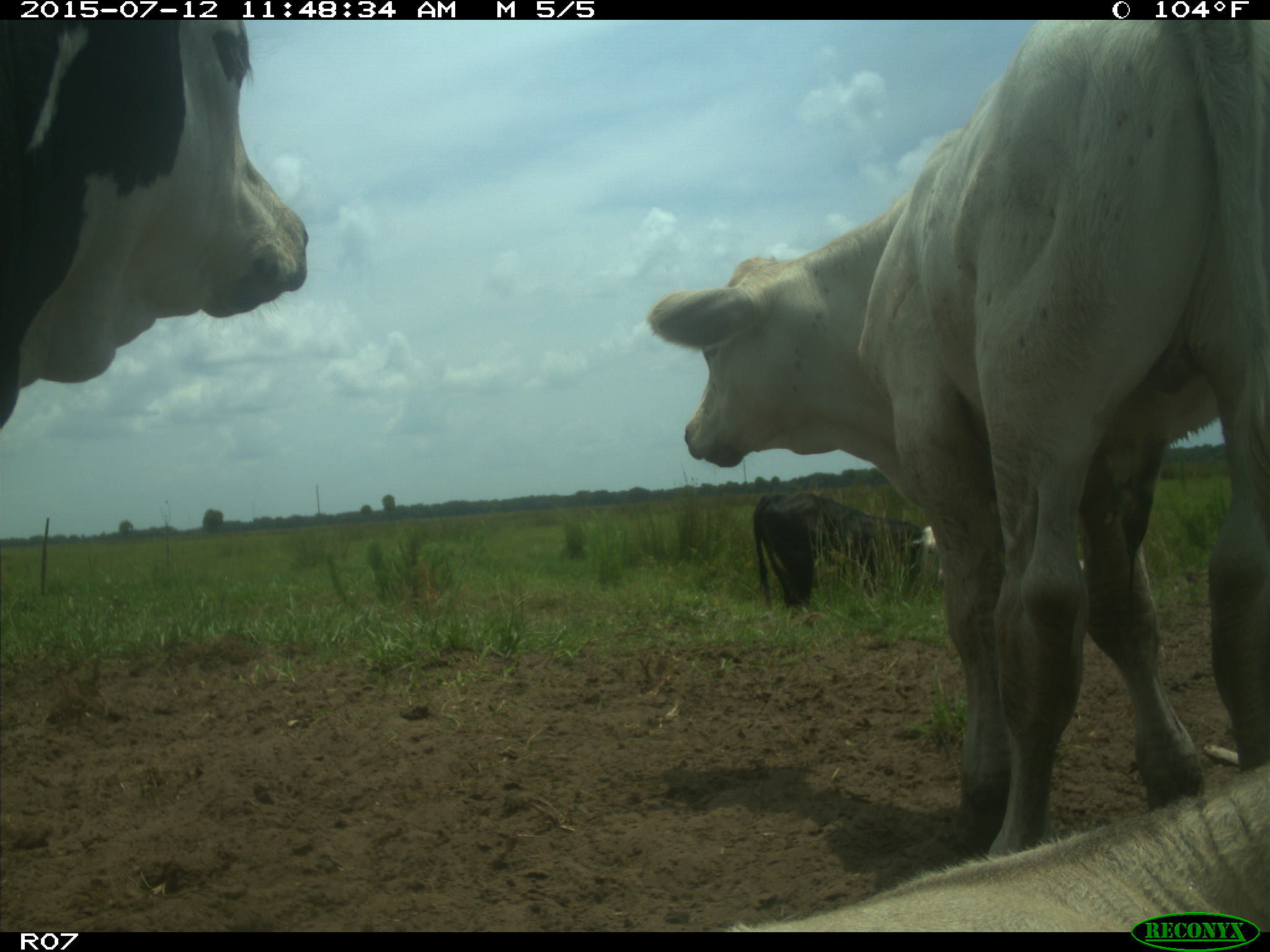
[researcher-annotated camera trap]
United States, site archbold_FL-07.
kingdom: Animalia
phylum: Chordata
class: Mammalia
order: Artiodactyla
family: Bovidae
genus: Bos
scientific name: Bos taurus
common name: domestic cow